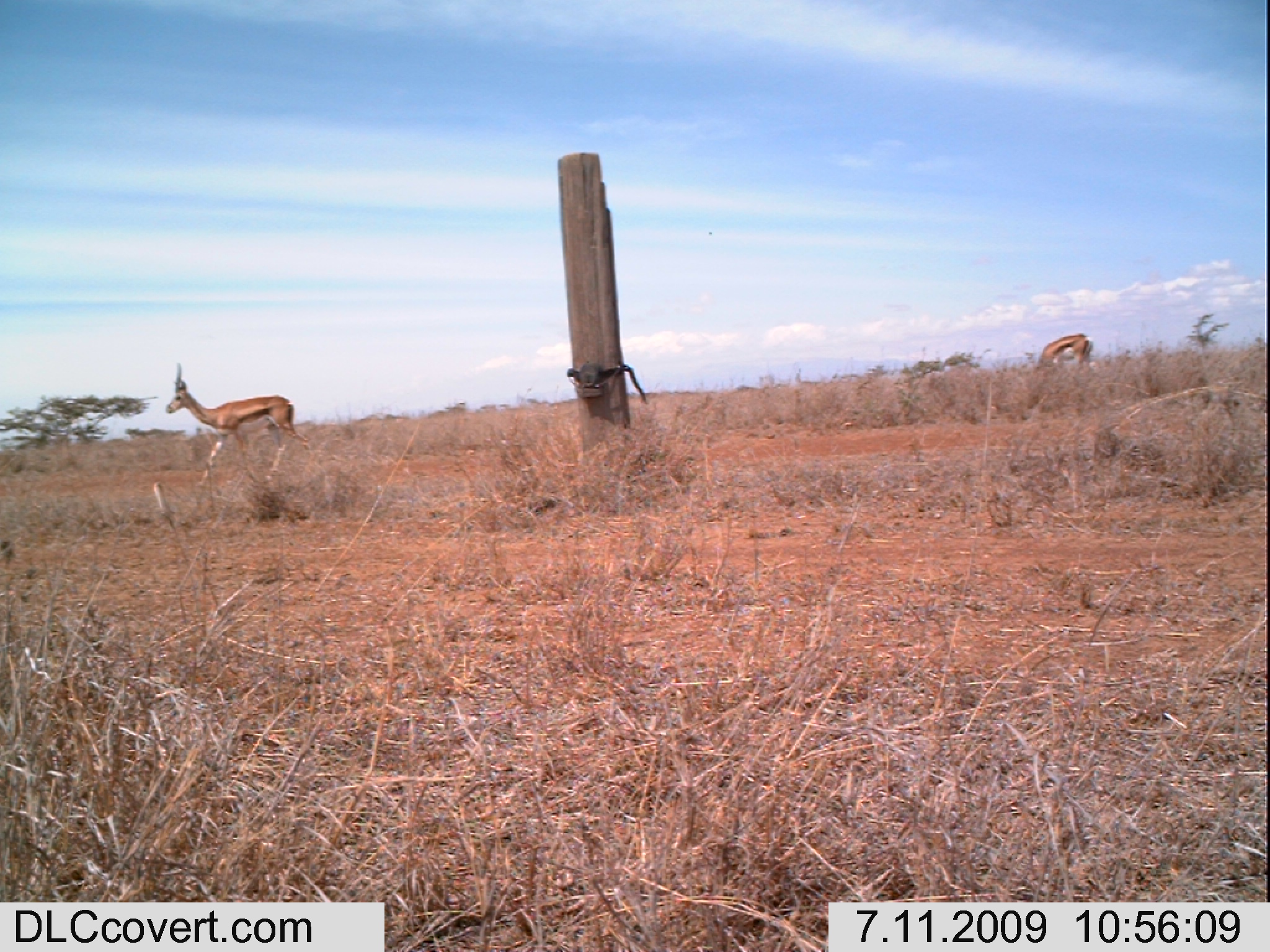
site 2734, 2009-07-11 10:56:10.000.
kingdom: Animalia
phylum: Chordata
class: Mammalia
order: Artiodactyla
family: Bovidae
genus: Nanger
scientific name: Nanger granti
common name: grant's gazelle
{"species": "Nanger granti (grant's gazelle)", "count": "2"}